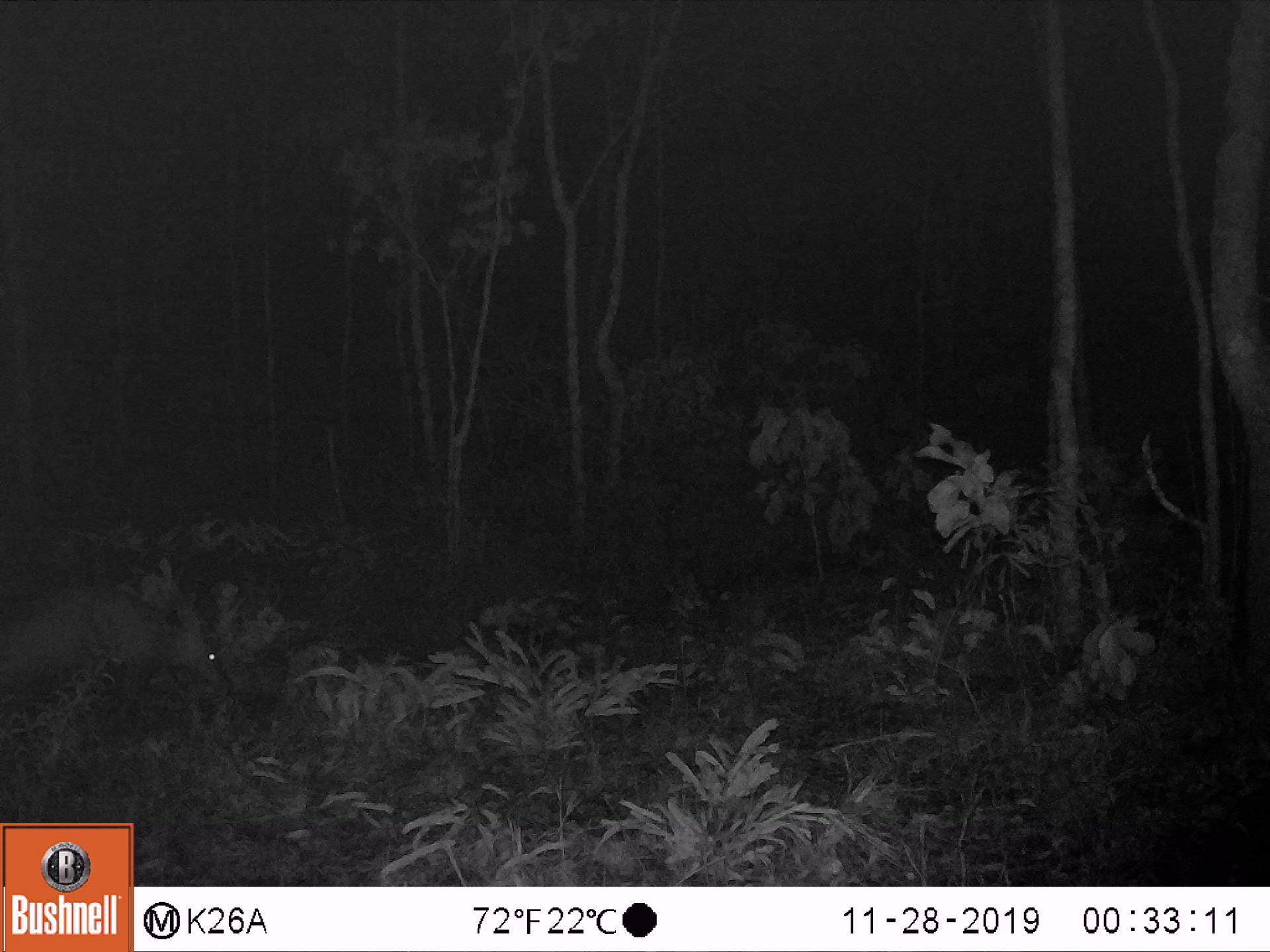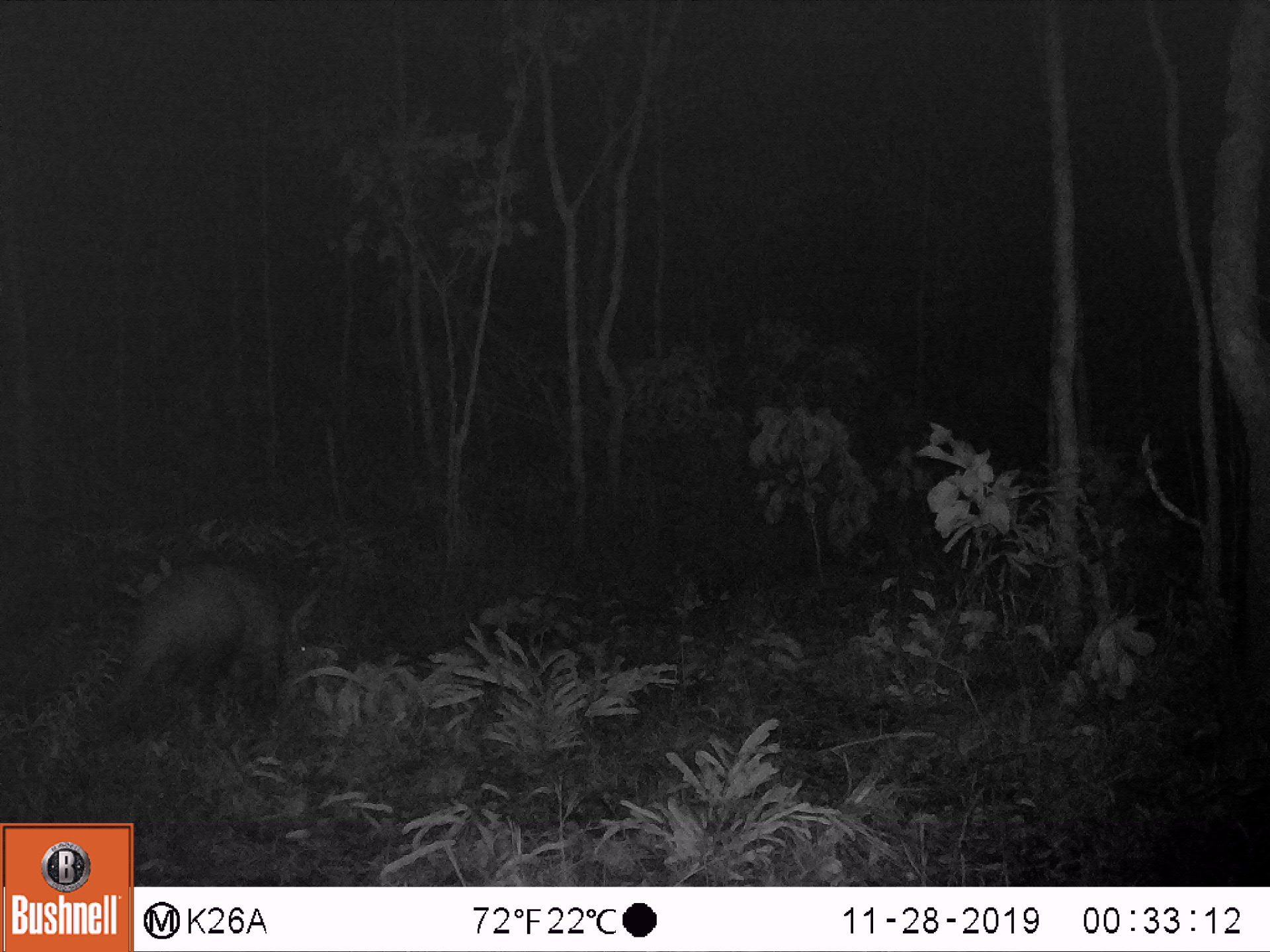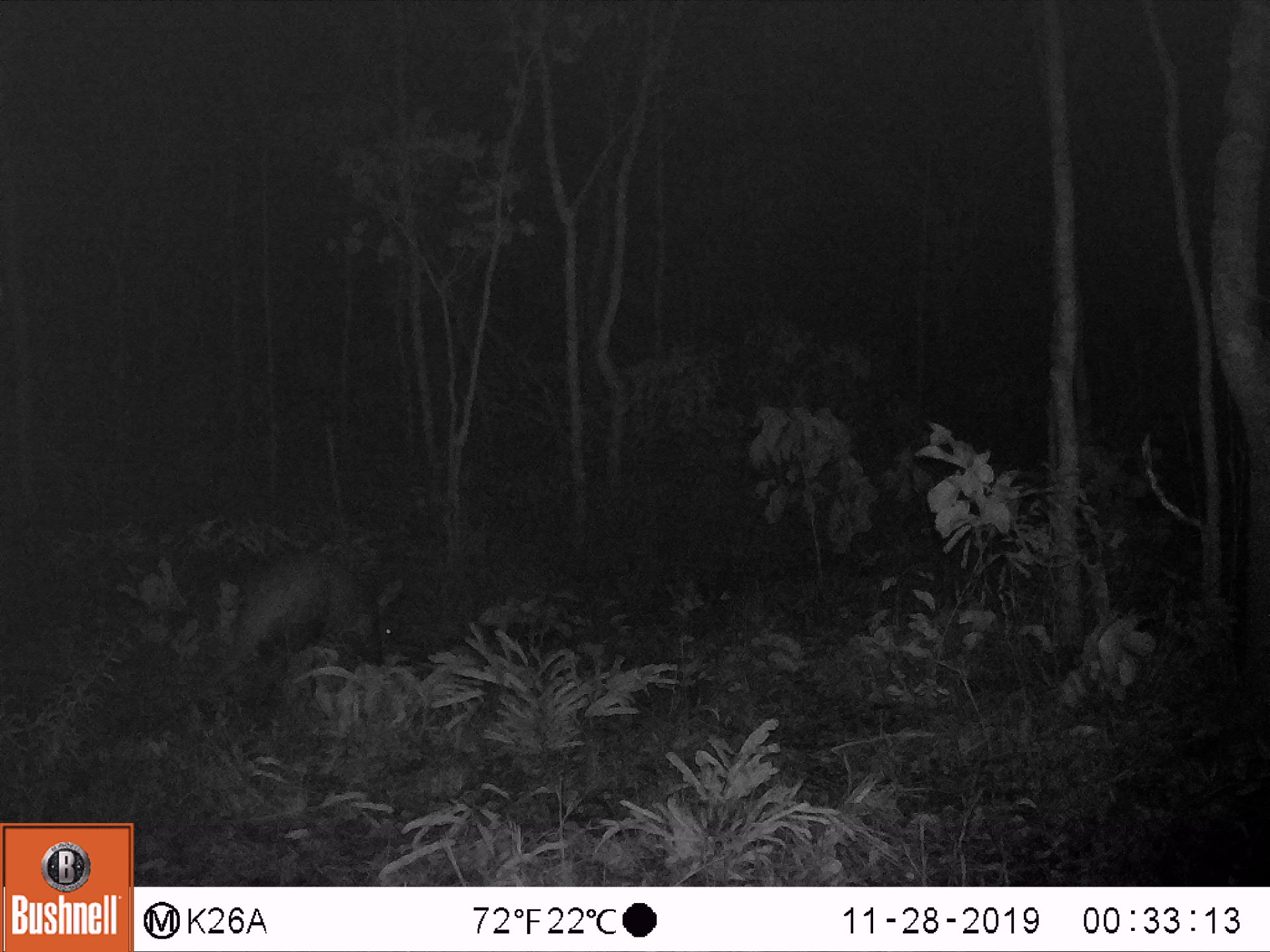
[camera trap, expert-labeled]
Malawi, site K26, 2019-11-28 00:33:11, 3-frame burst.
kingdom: Animalia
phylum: Chordata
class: Mammalia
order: Tubulidentata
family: Orycteropodidae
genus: Orycteropus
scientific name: Orycteropus afer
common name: aardvark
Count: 1.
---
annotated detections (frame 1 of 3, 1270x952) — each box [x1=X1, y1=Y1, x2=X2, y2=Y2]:
aardvark: [x1=2, y1=580, x2=242, y2=746]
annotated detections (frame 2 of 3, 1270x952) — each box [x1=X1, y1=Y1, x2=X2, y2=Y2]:
aardvark: [x1=95, y1=564, x2=331, y2=727]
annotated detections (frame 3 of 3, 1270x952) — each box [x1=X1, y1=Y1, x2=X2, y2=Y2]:
aardvark: [x1=206, y1=551, x2=410, y2=698]